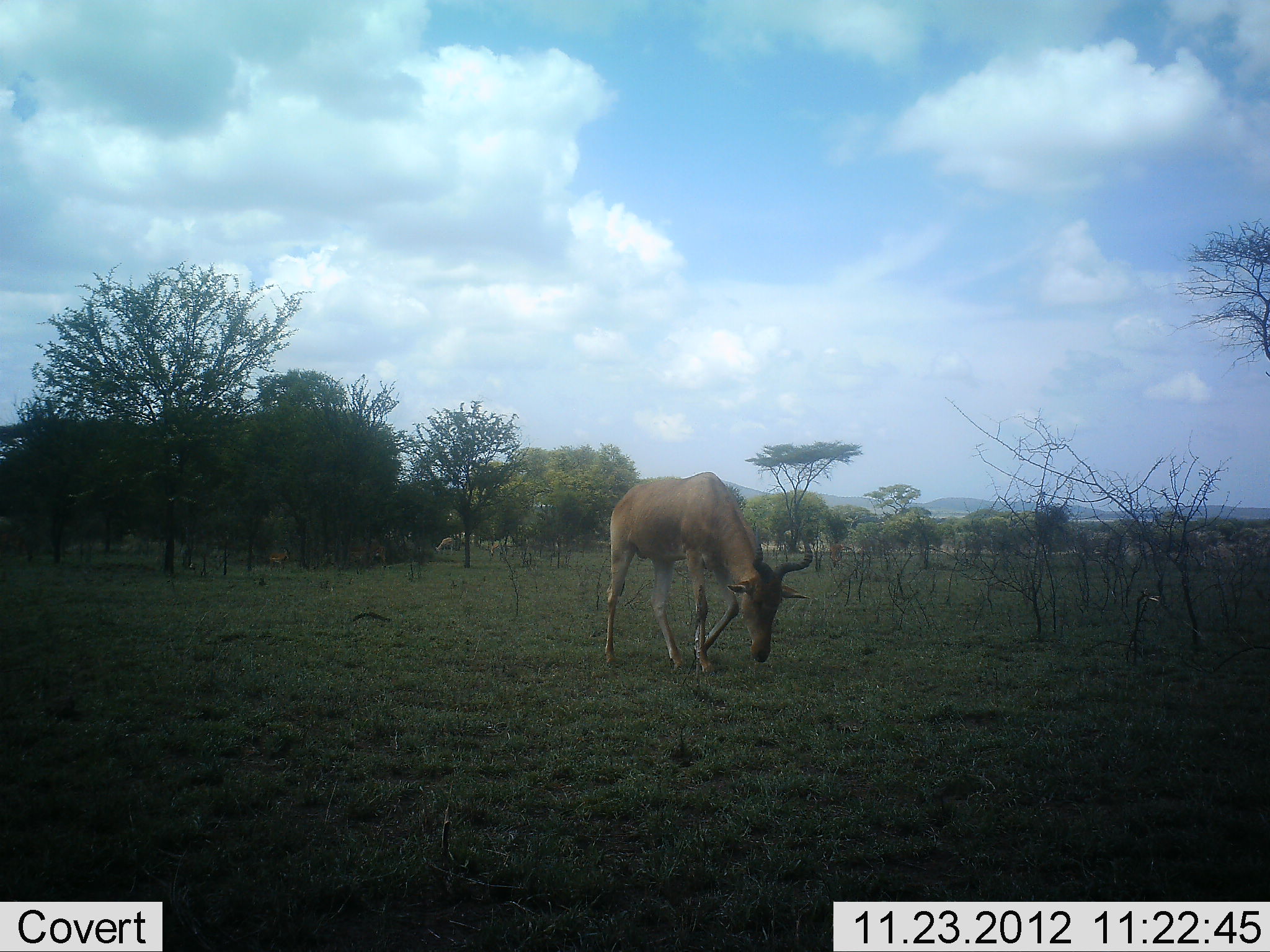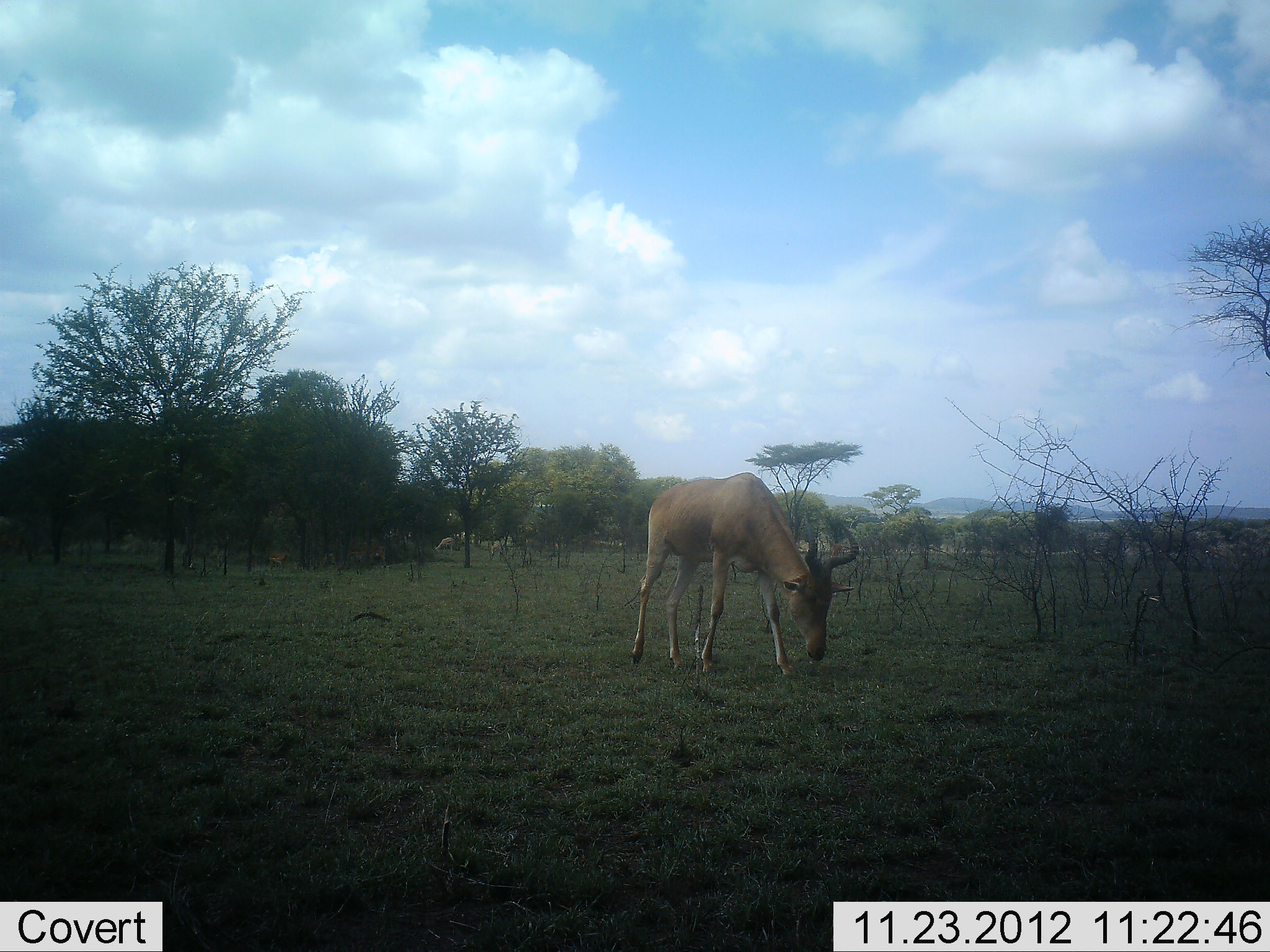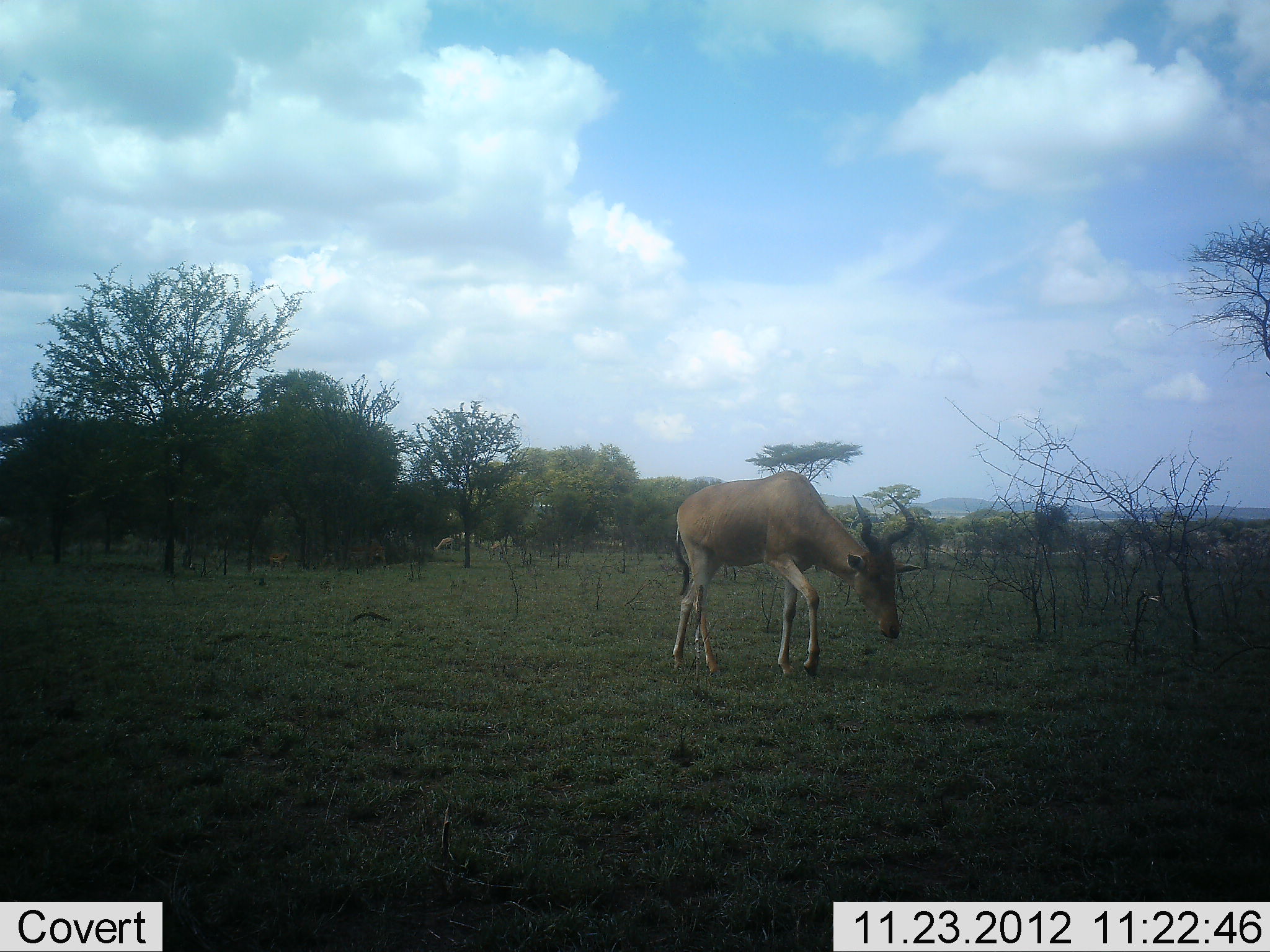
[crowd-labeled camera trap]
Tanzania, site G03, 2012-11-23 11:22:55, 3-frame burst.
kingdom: Animalia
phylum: Chordata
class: Mammalia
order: Artiodactyla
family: Bovidae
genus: Alcelaphus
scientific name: Alcelaphus buselaphus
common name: hartebeest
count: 1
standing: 19%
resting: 0%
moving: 50%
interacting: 0%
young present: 0%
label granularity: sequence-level